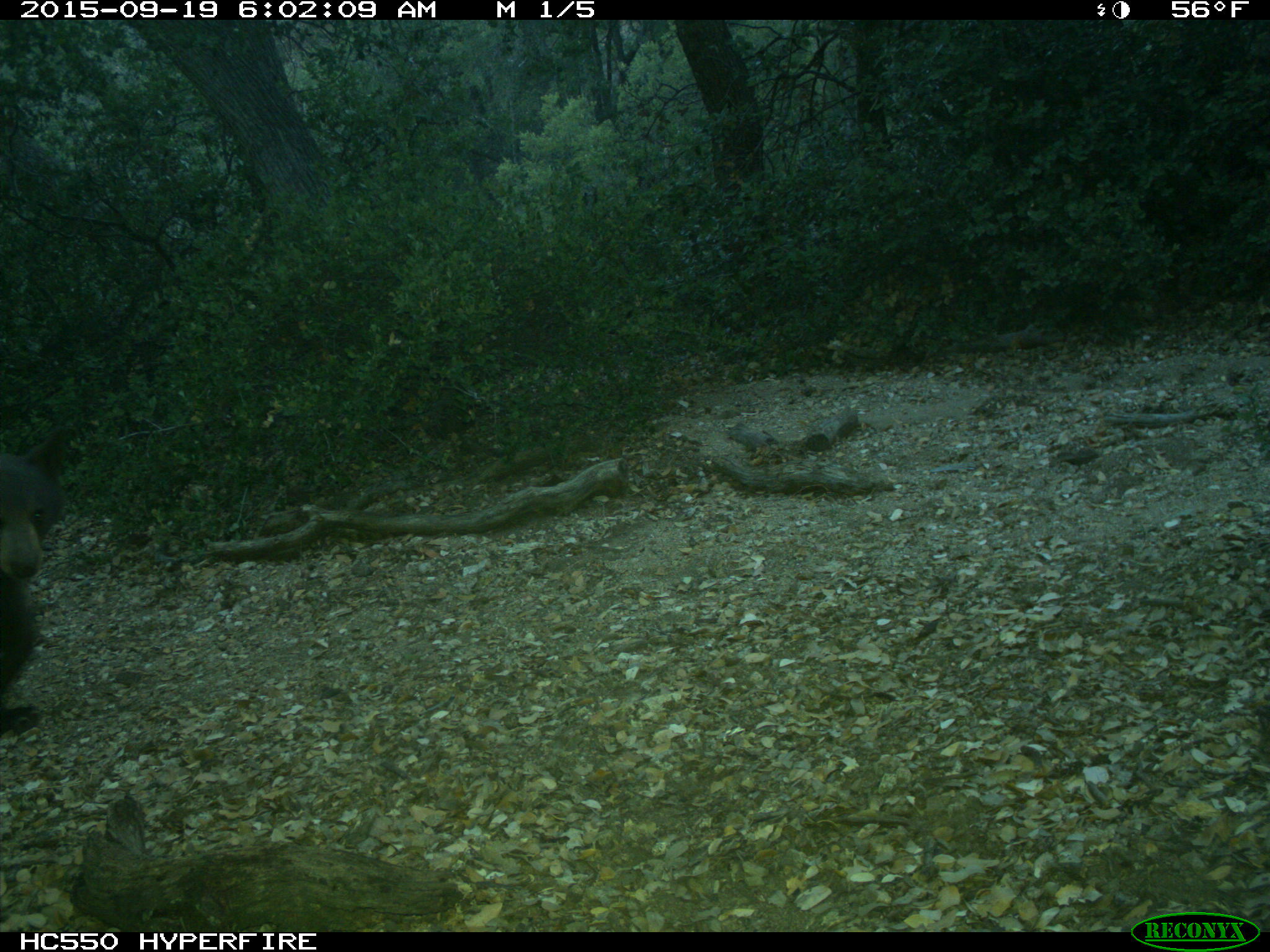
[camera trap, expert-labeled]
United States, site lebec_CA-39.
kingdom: Animalia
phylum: Chordata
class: Mammalia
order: Carnivora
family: Ursidae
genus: Ursus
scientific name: Ursus americanus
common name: american black bear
Ursus americanus (american black bear).